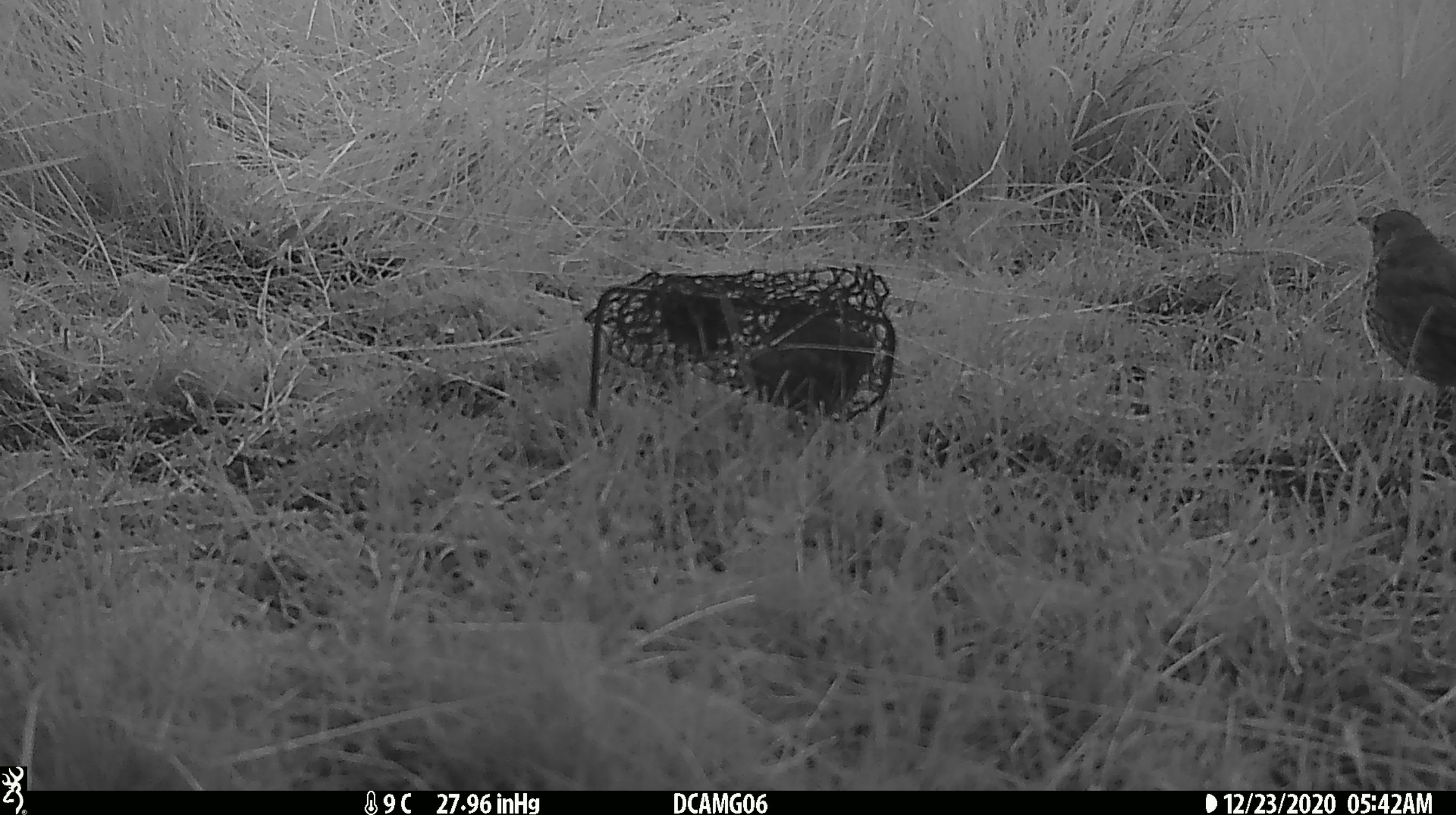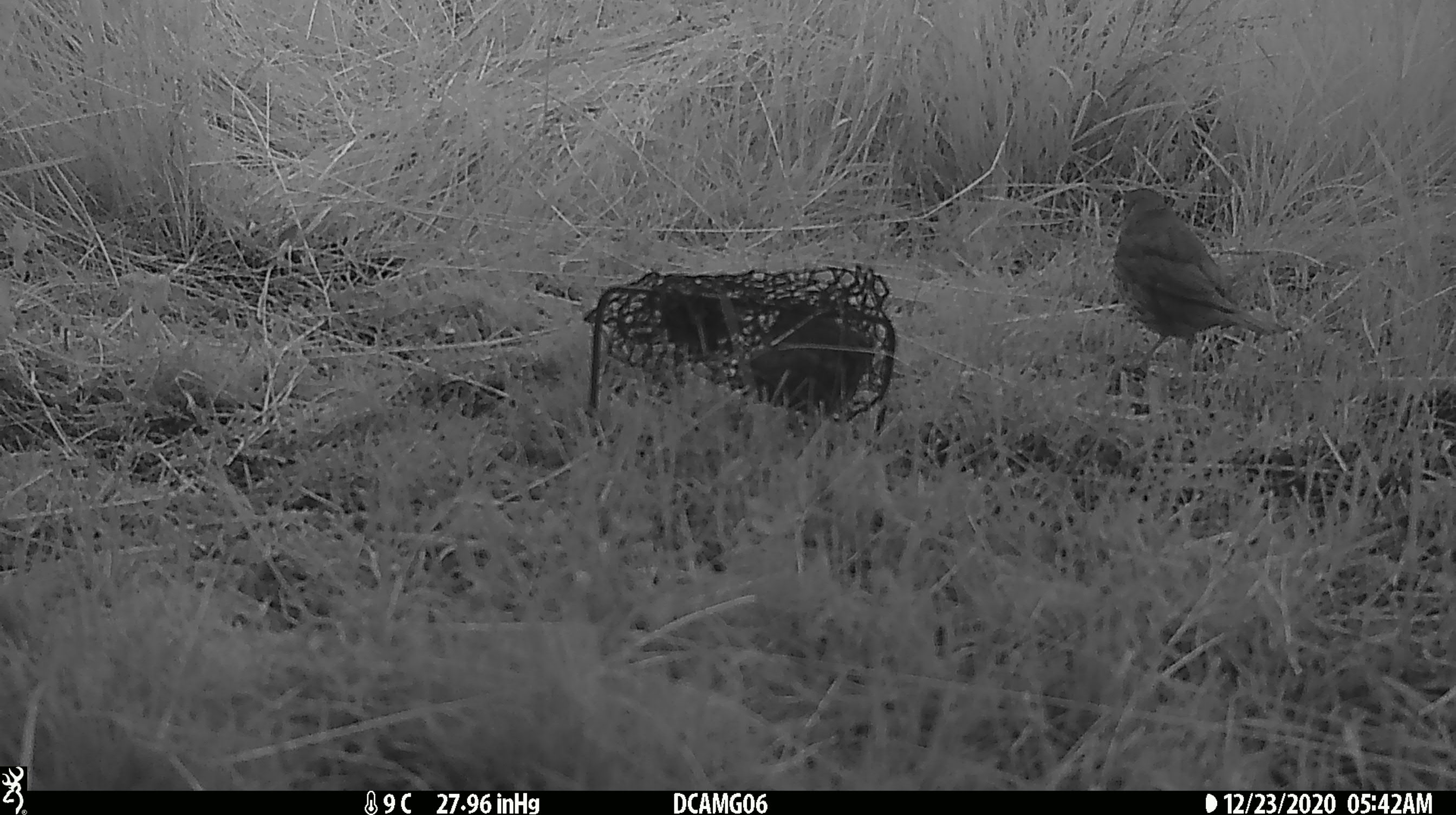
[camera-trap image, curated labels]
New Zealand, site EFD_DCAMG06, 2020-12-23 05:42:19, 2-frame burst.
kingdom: Animalia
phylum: Chordata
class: Aves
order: Passeriformes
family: Turdidae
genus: Turdus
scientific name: Turdus philomelos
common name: song thrush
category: thrush